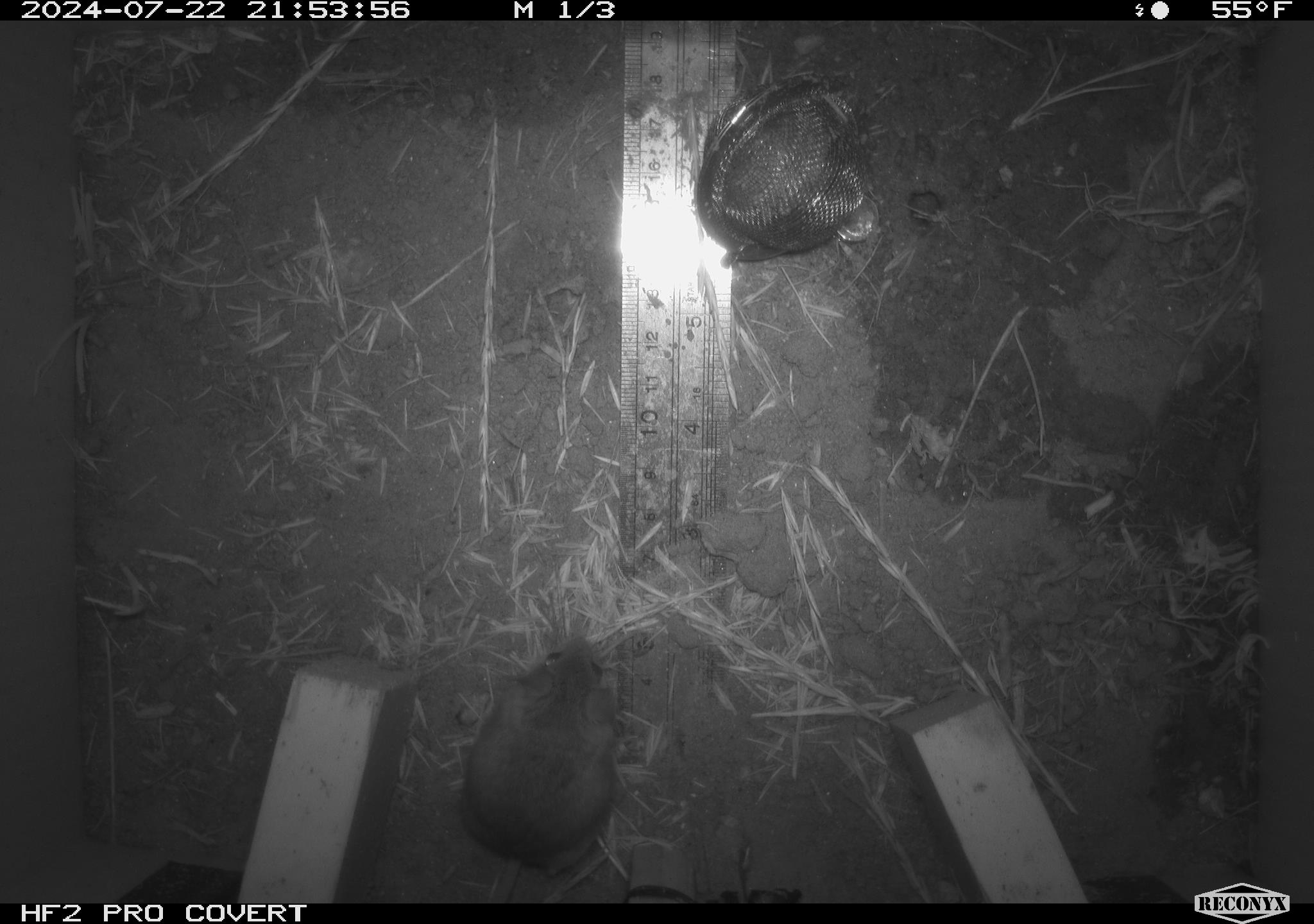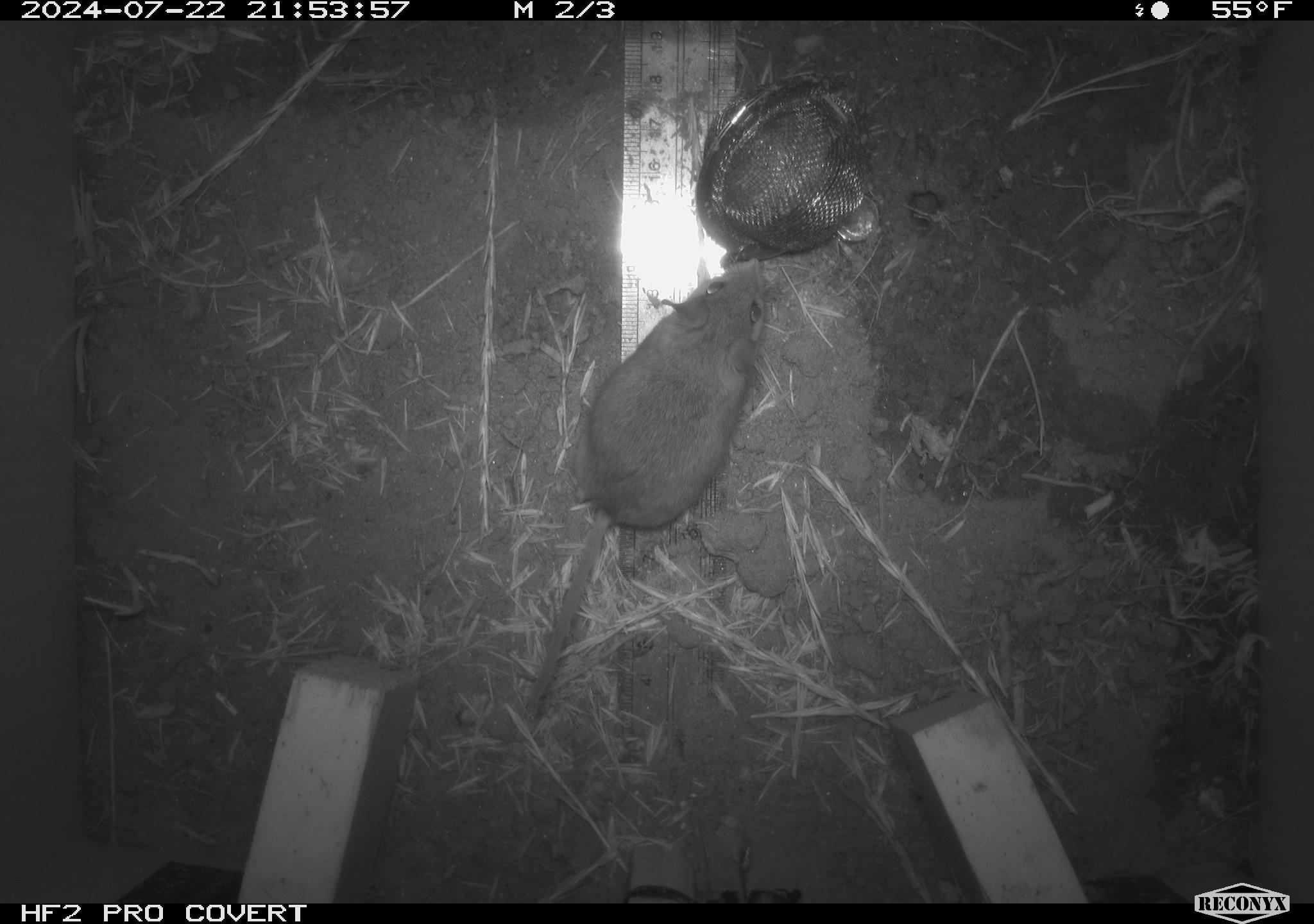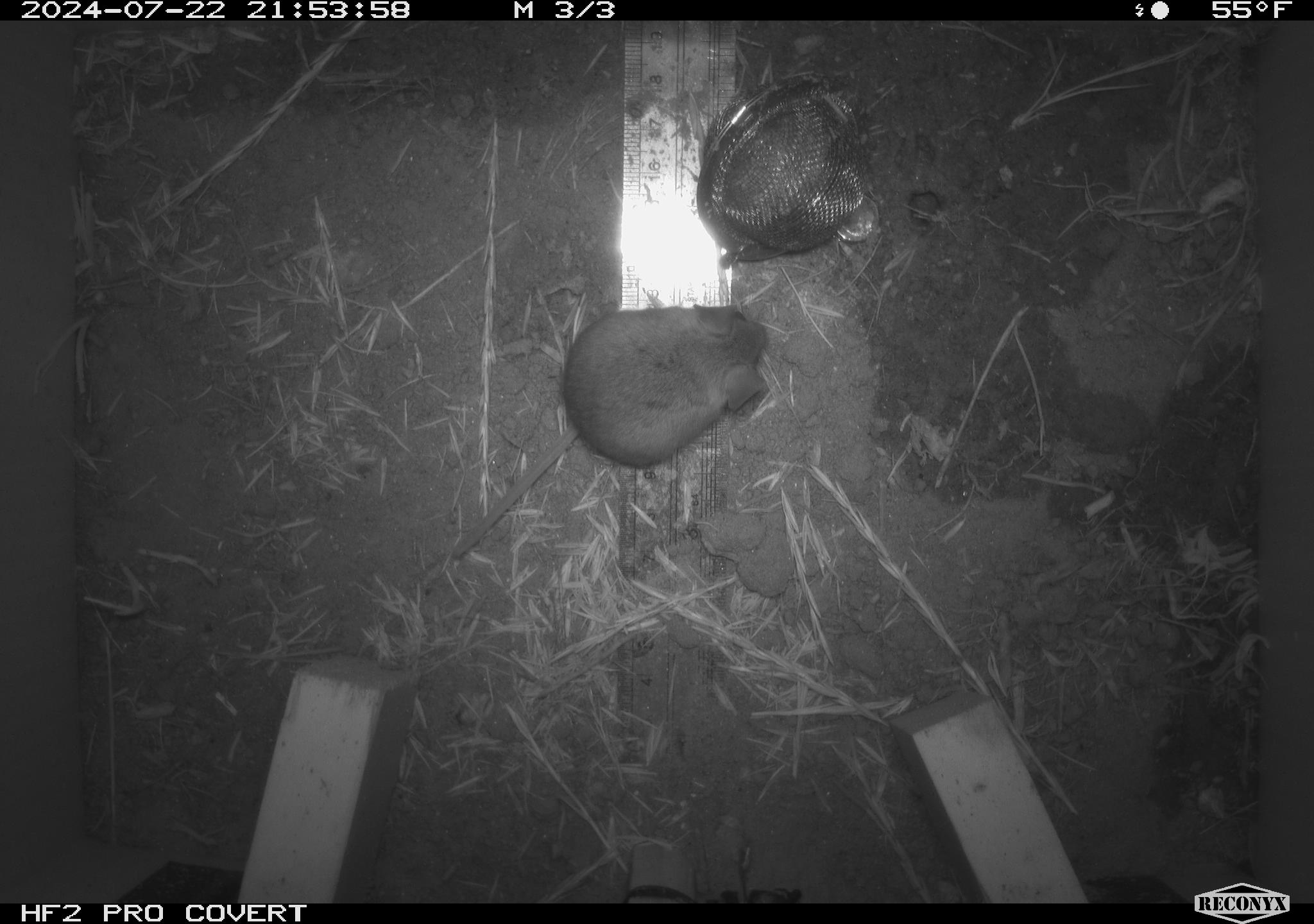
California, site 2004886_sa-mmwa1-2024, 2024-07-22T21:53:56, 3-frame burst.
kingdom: Animalia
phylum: Chordata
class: Mammalia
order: Rodentia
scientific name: Rodentia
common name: mouse species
Mouse species (Rodentia).